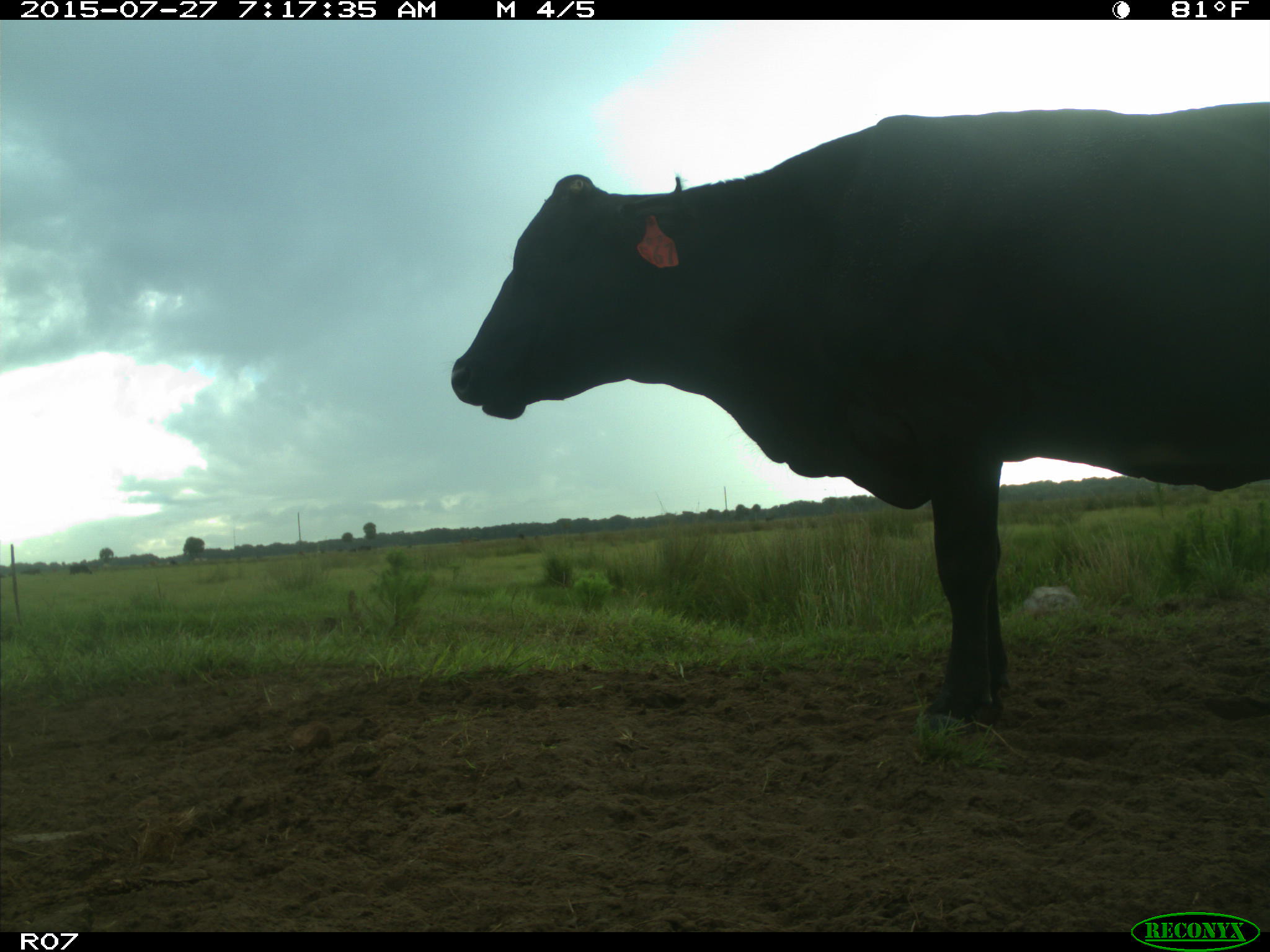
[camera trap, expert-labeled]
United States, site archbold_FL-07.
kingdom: Animalia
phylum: Chordata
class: Mammalia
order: Artiodactyla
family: Bovidae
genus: Bos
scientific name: Bos taurus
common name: domestic cow